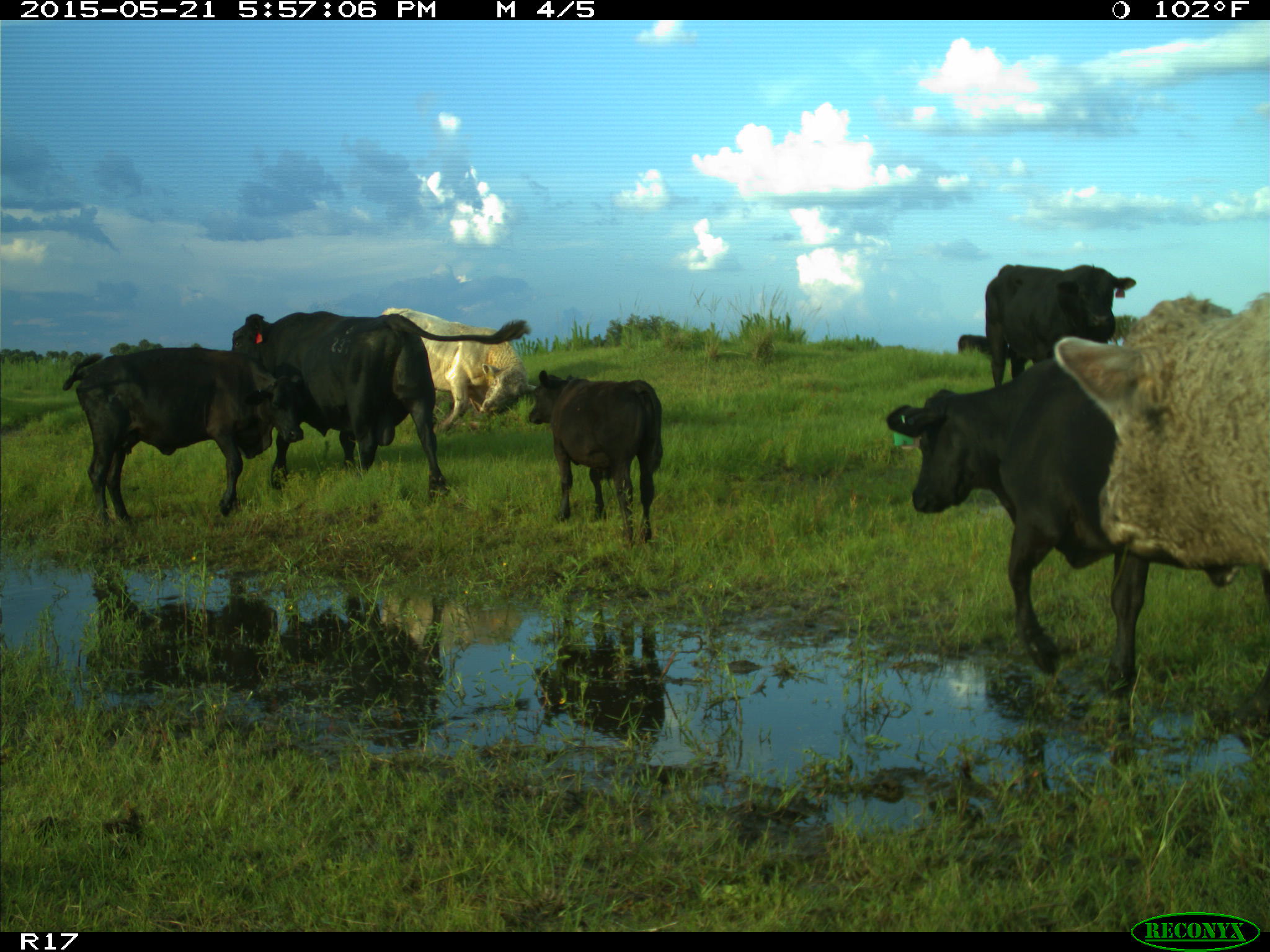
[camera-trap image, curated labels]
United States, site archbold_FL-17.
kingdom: Animalia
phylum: Chordata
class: Mammalia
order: Artiodactyla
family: Bovidae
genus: Bos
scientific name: Bos taurus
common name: domestic cow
Bos taurus (domestic cow).